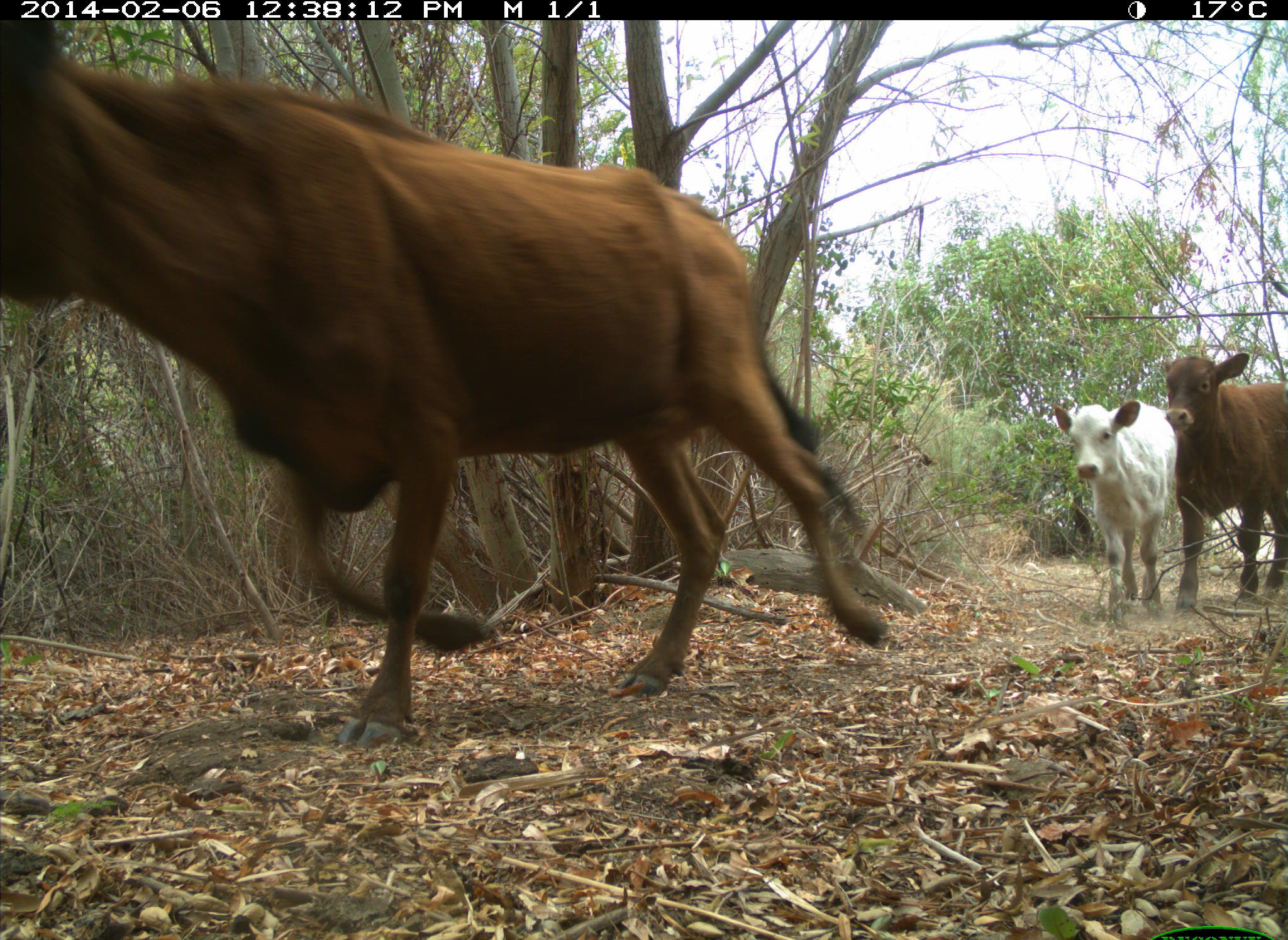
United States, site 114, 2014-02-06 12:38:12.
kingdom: Animalia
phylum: Chordata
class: Mammalia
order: Artiodactyla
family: Bovidae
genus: Bos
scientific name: Bos taurus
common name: cow